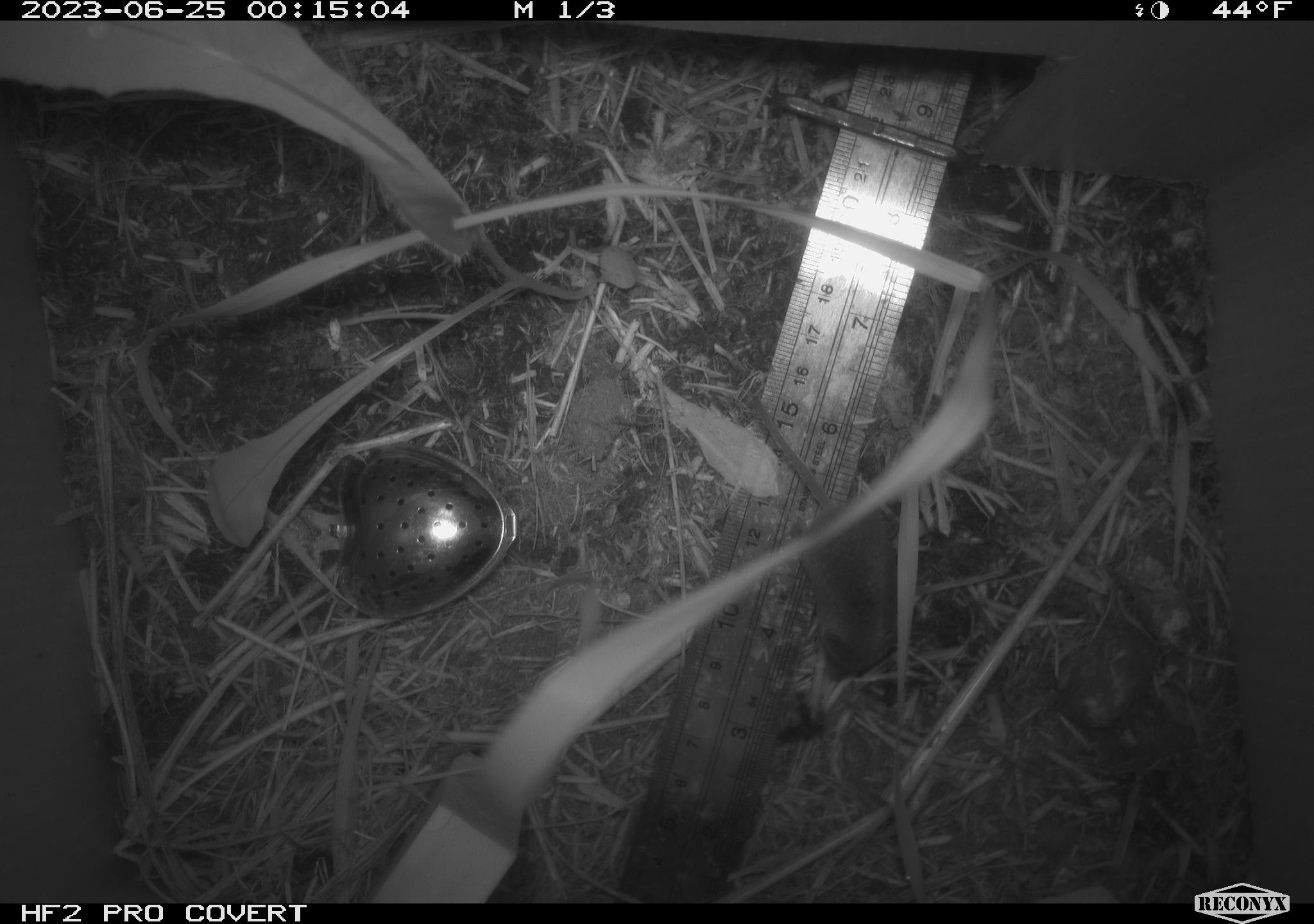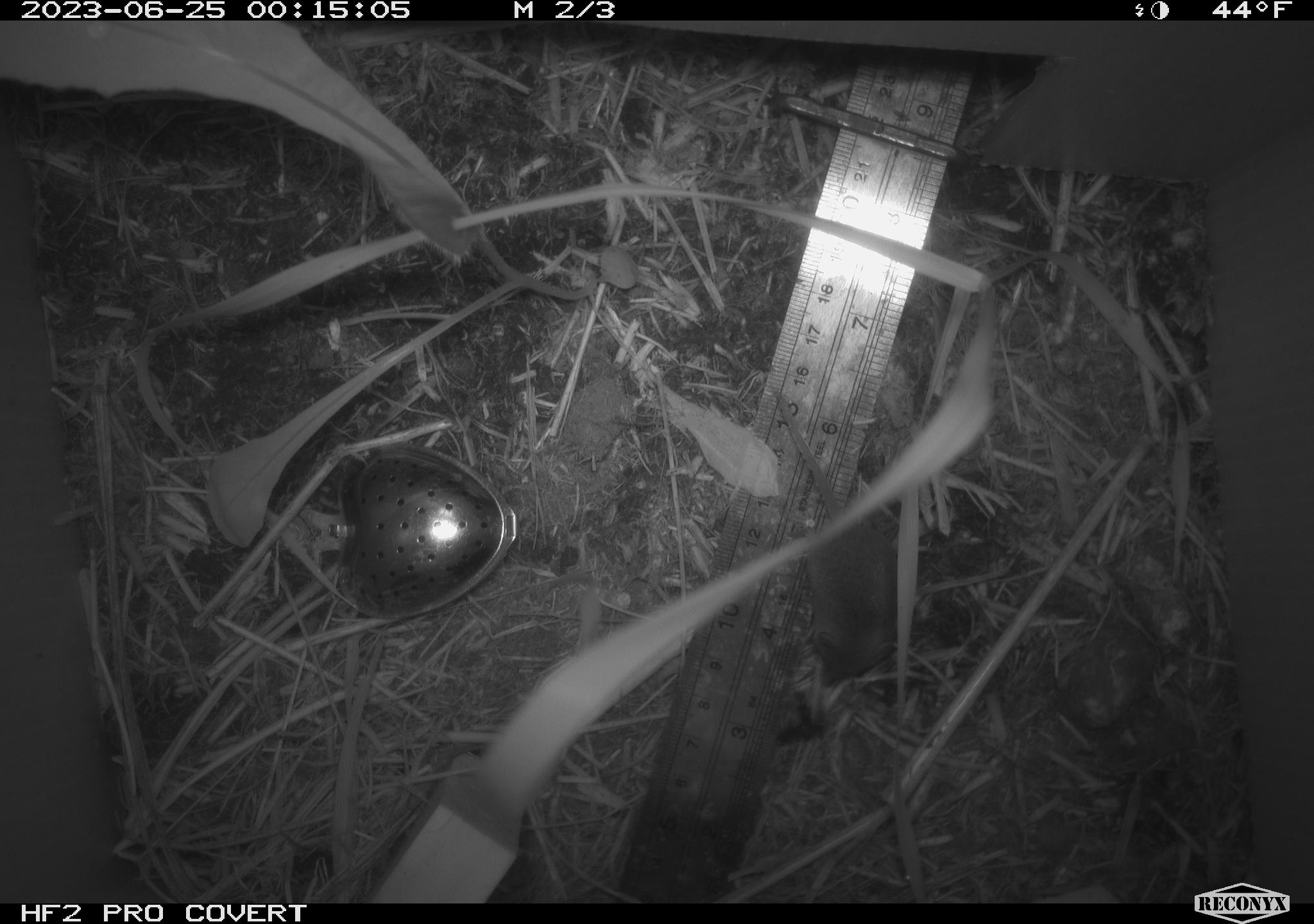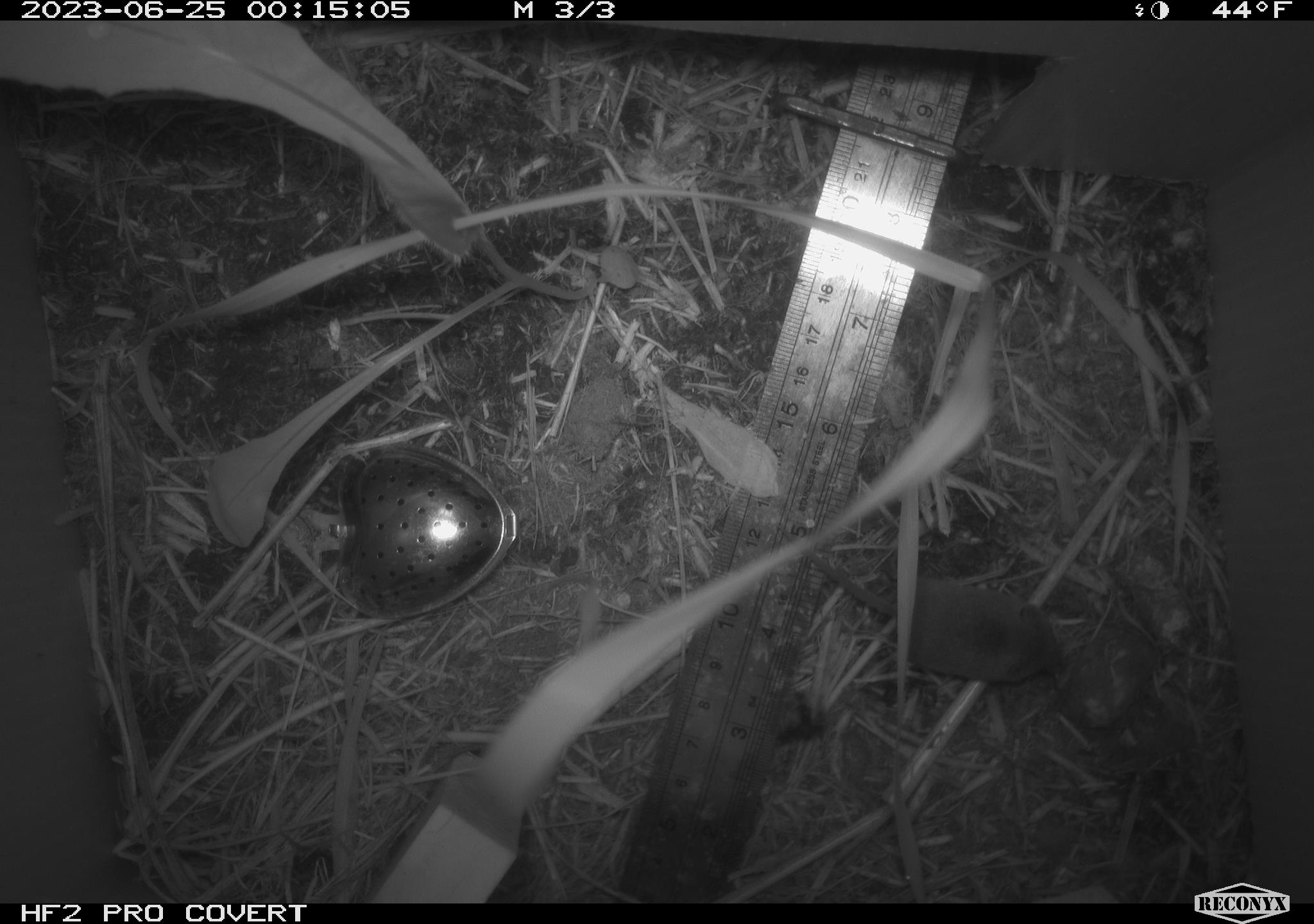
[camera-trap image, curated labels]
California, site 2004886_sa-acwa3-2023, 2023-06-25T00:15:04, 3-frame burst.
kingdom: Animalia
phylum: Chordata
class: Mammalia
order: Eulipotyphla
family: Soricidae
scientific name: Soricidae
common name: shrews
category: soricidae family